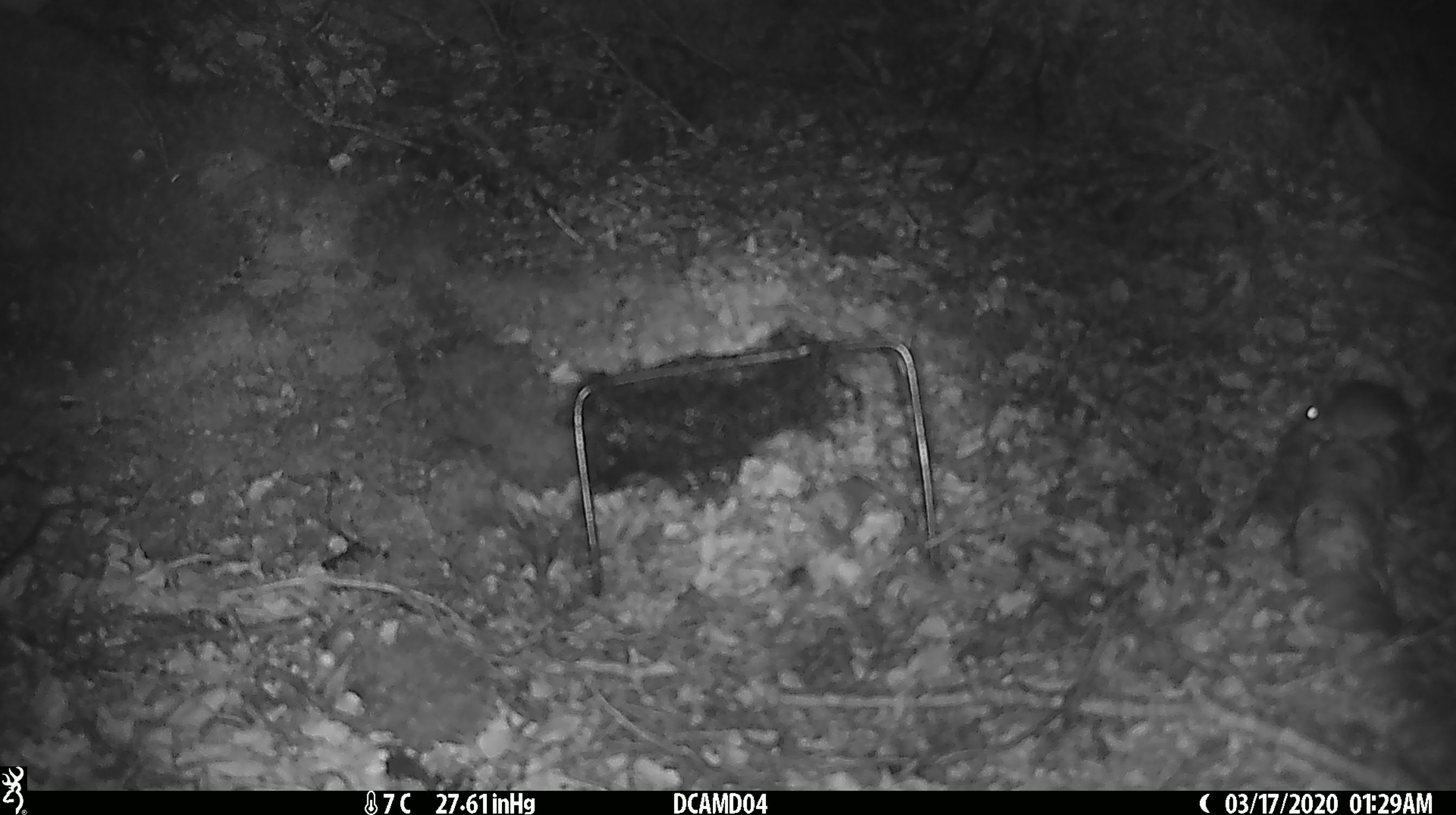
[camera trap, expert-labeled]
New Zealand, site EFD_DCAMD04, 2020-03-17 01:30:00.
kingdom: Animalia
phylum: Chordata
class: Mammalia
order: Rodentia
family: Muridae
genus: Mus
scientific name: Mus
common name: mouse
Mouse (Mus).